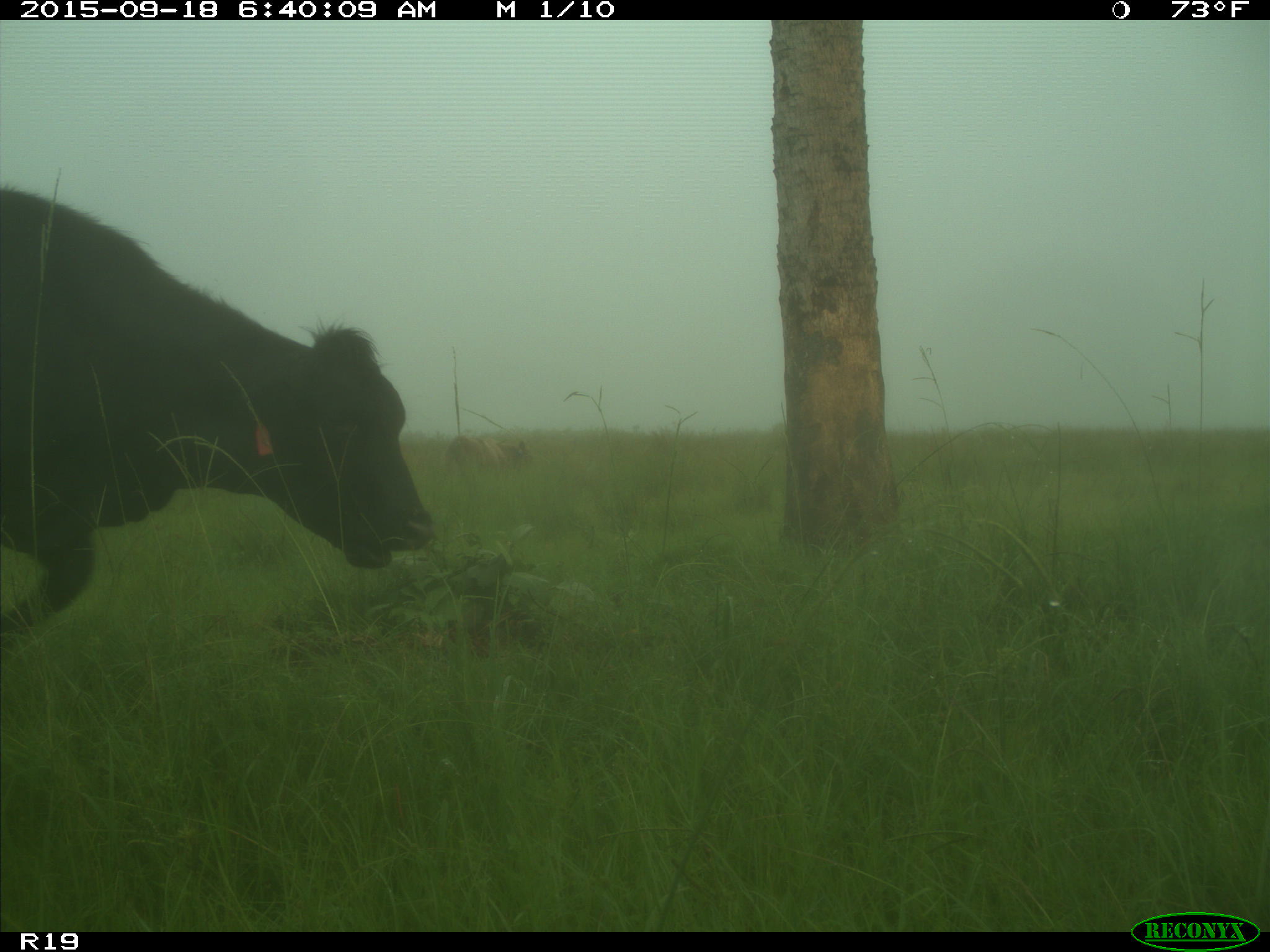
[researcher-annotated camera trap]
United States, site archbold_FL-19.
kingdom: Animalia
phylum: Chordata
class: Mammalia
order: Artiodactyla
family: Bovidae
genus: Bos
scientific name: Bos taurus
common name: domestic cow